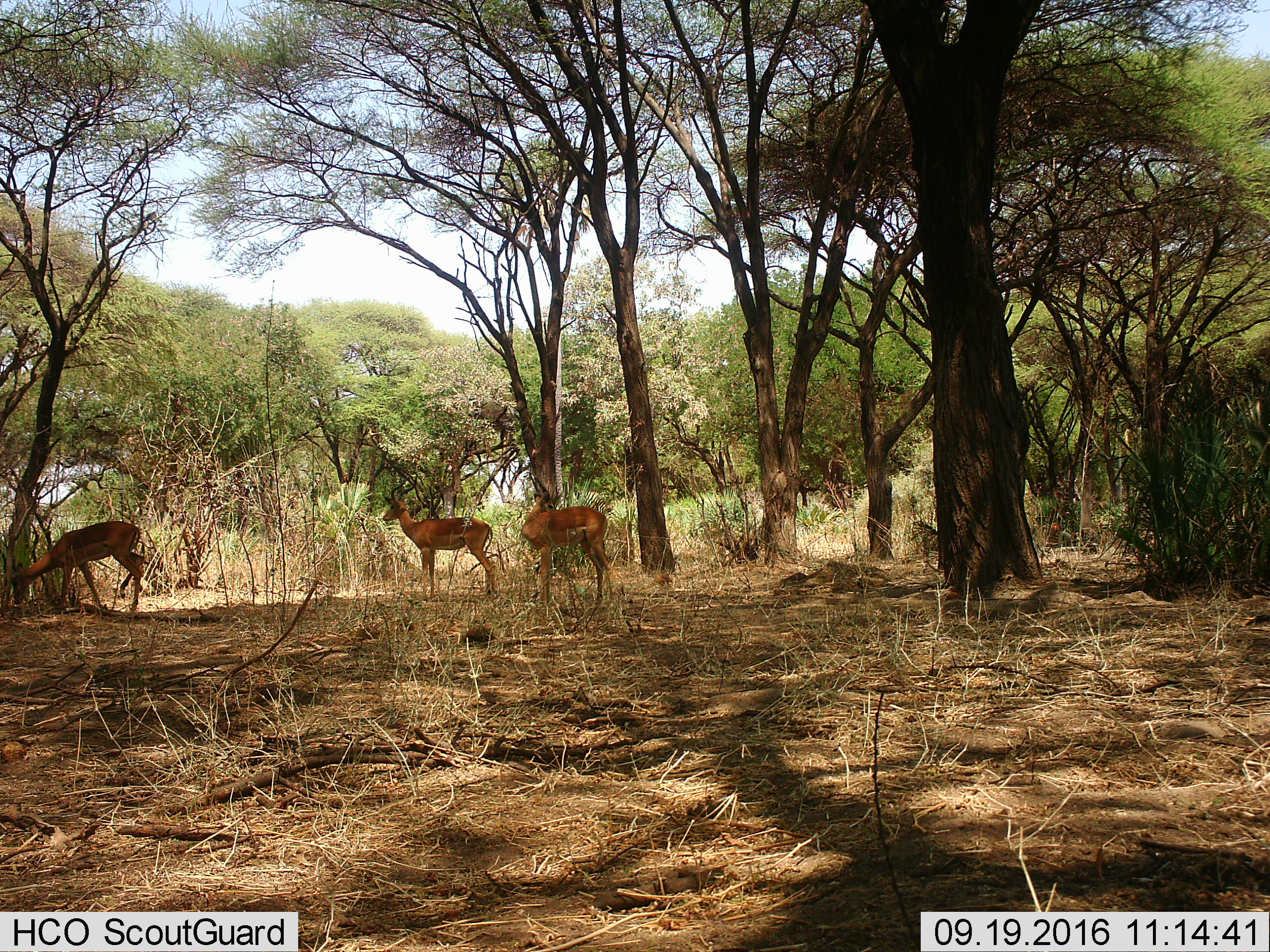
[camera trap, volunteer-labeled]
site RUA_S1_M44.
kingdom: Animalia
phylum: Chordata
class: Mammalia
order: Artiodactyla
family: Bovidae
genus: Aepyceros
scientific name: Aepyceros melampus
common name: impala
Impala (Aepyceros melampus), count 3. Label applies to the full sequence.